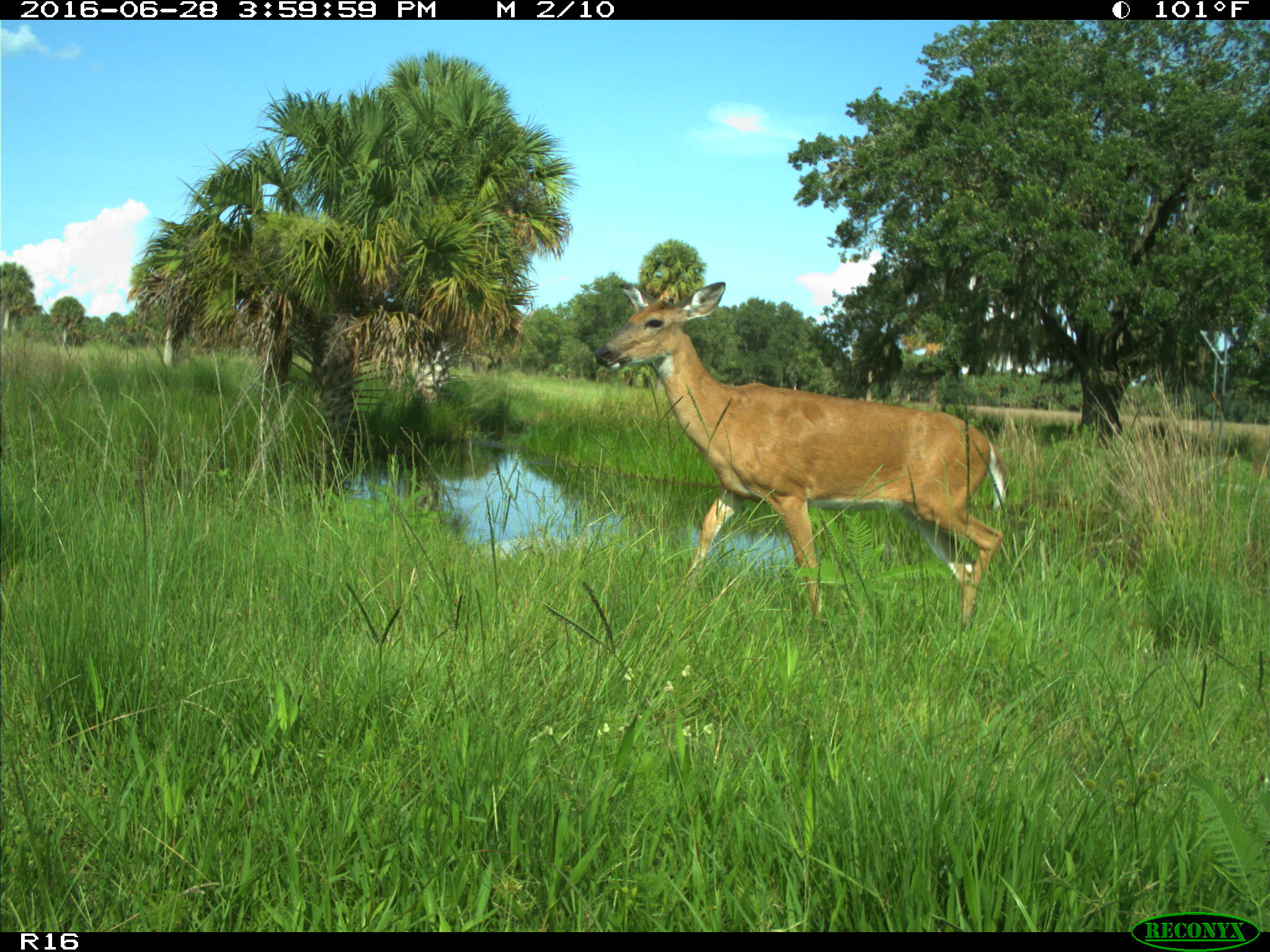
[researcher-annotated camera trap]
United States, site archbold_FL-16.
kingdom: Animalia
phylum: Chordata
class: Mammalia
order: Artiodactyla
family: Cervidae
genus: Odocoileus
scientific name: Odocoileus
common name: deer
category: unidentified deer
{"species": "unidentified deer (deer) (Odocoileus)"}